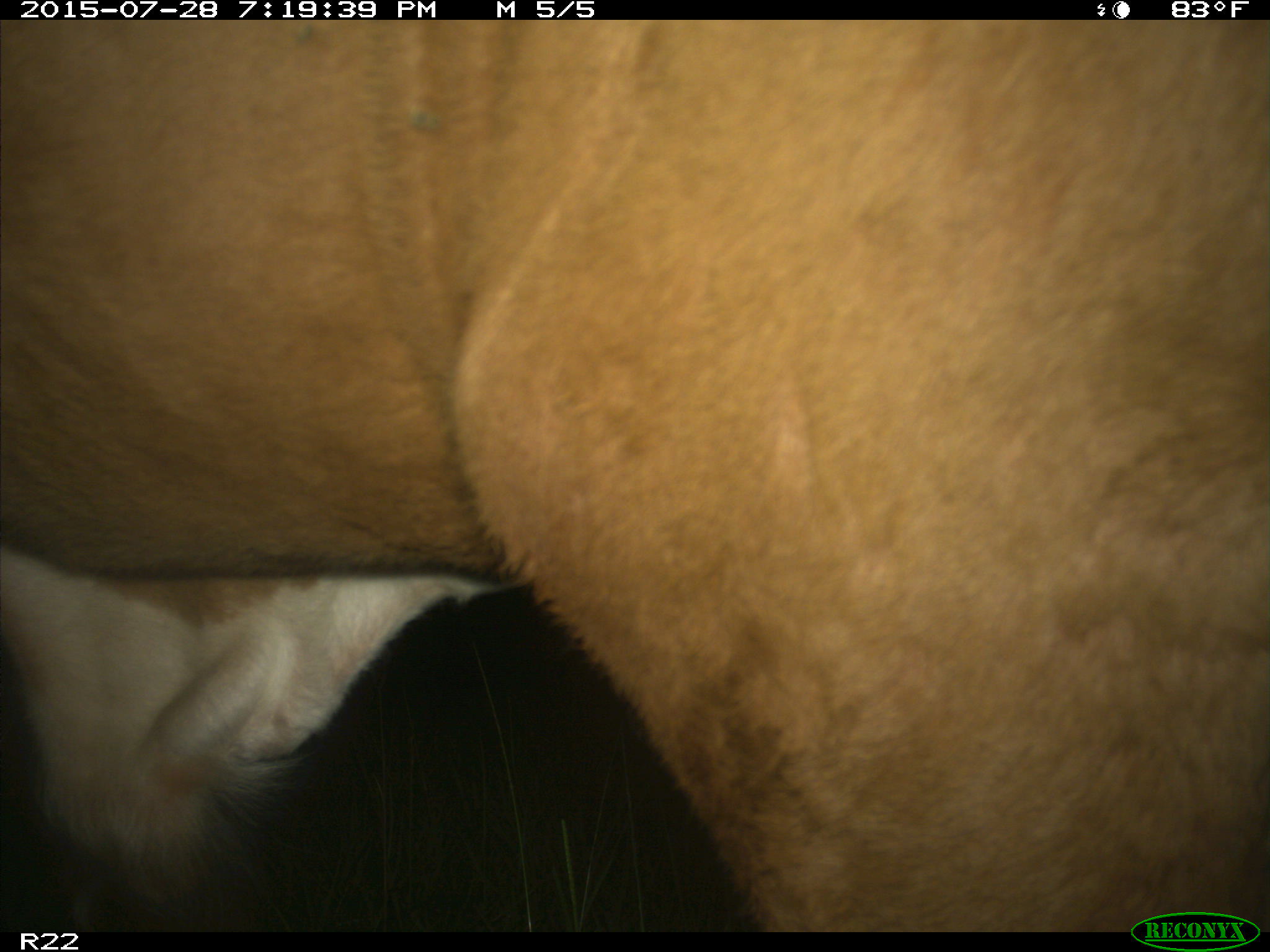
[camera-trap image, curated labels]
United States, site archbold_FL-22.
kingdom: Animalia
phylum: Chordata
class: Mammalia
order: Artiodactyla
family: Bovidae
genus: Bos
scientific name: Bos taurus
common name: domestic cow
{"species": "Bos taurus (domestic cow)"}